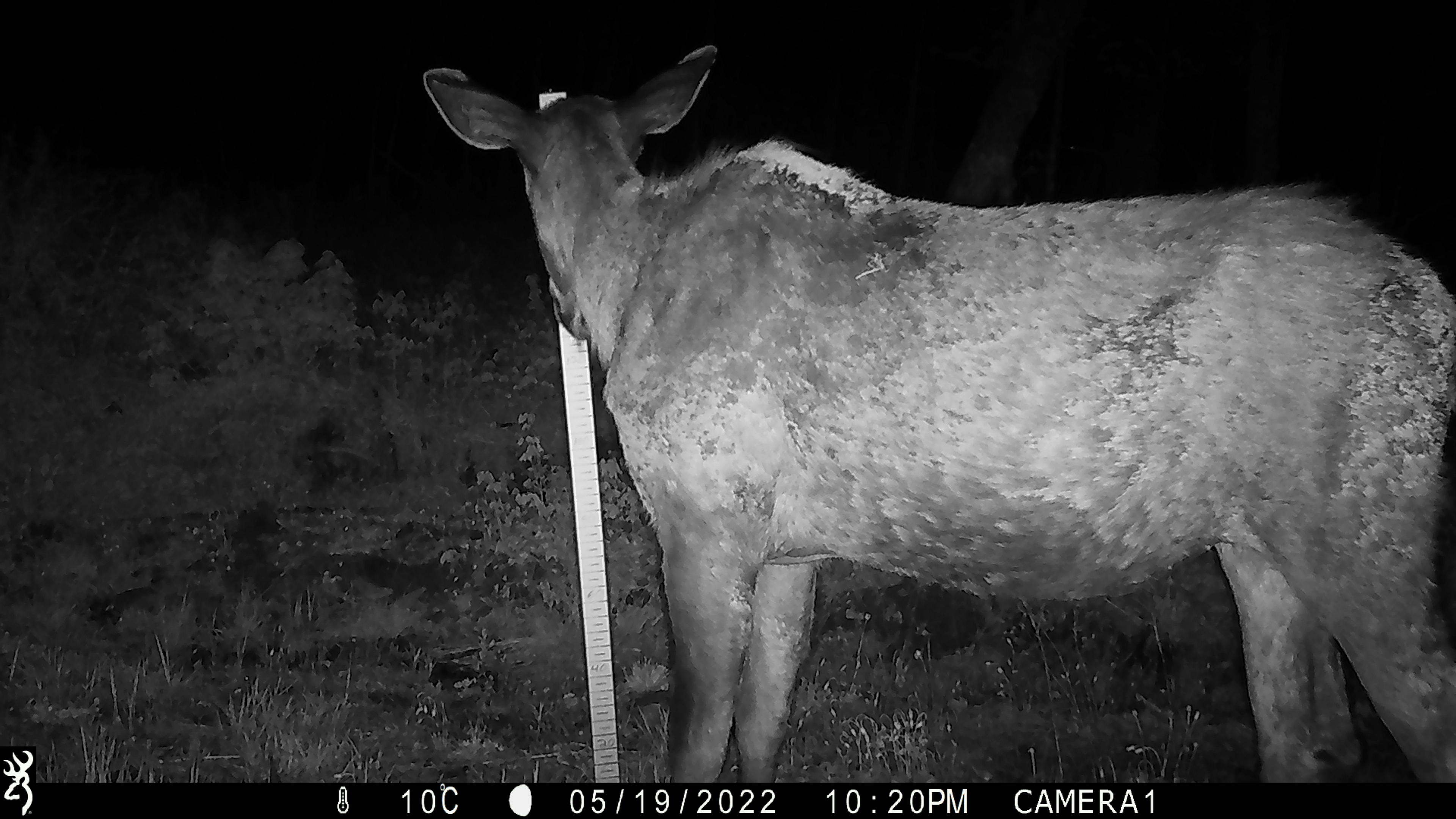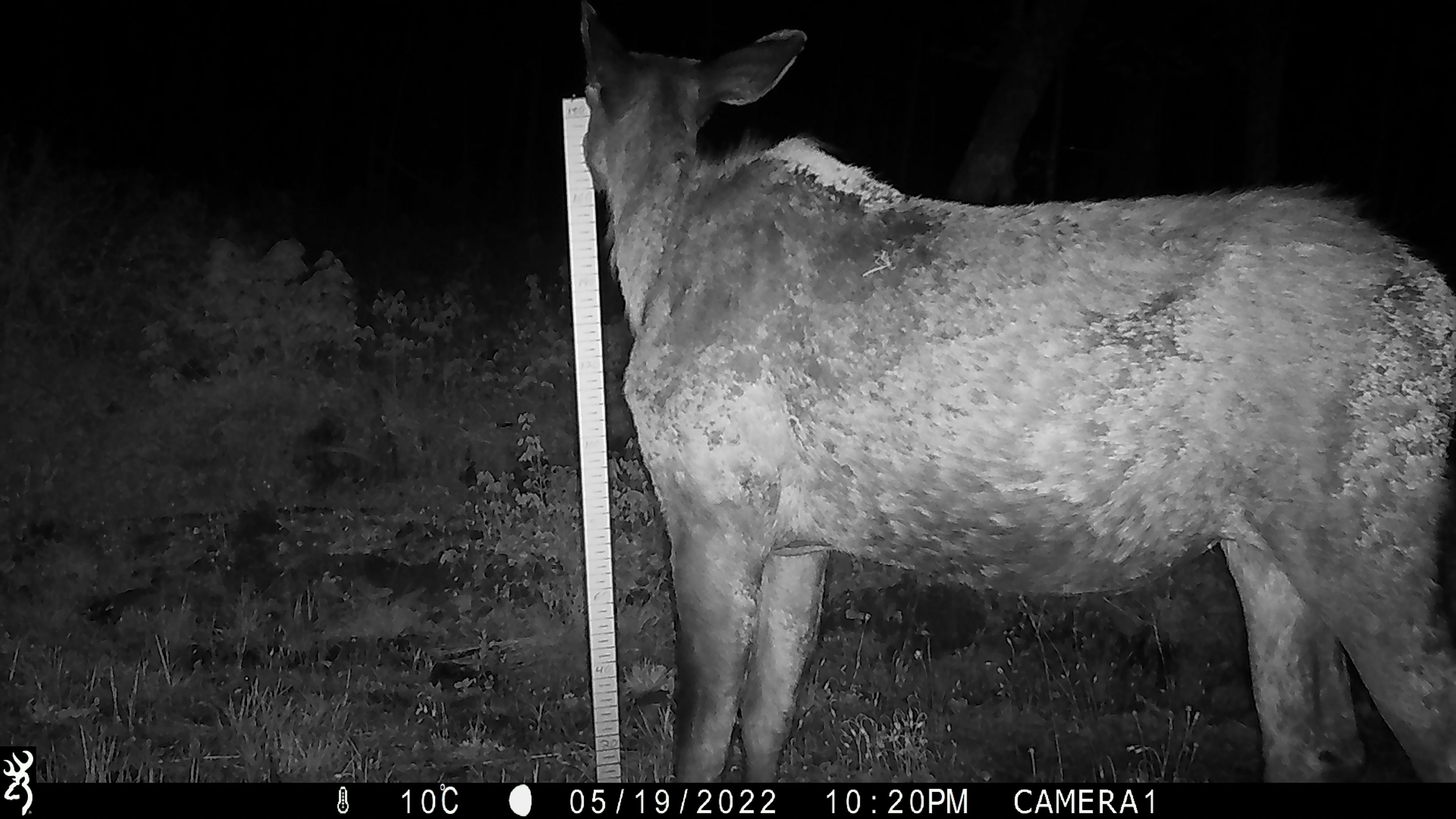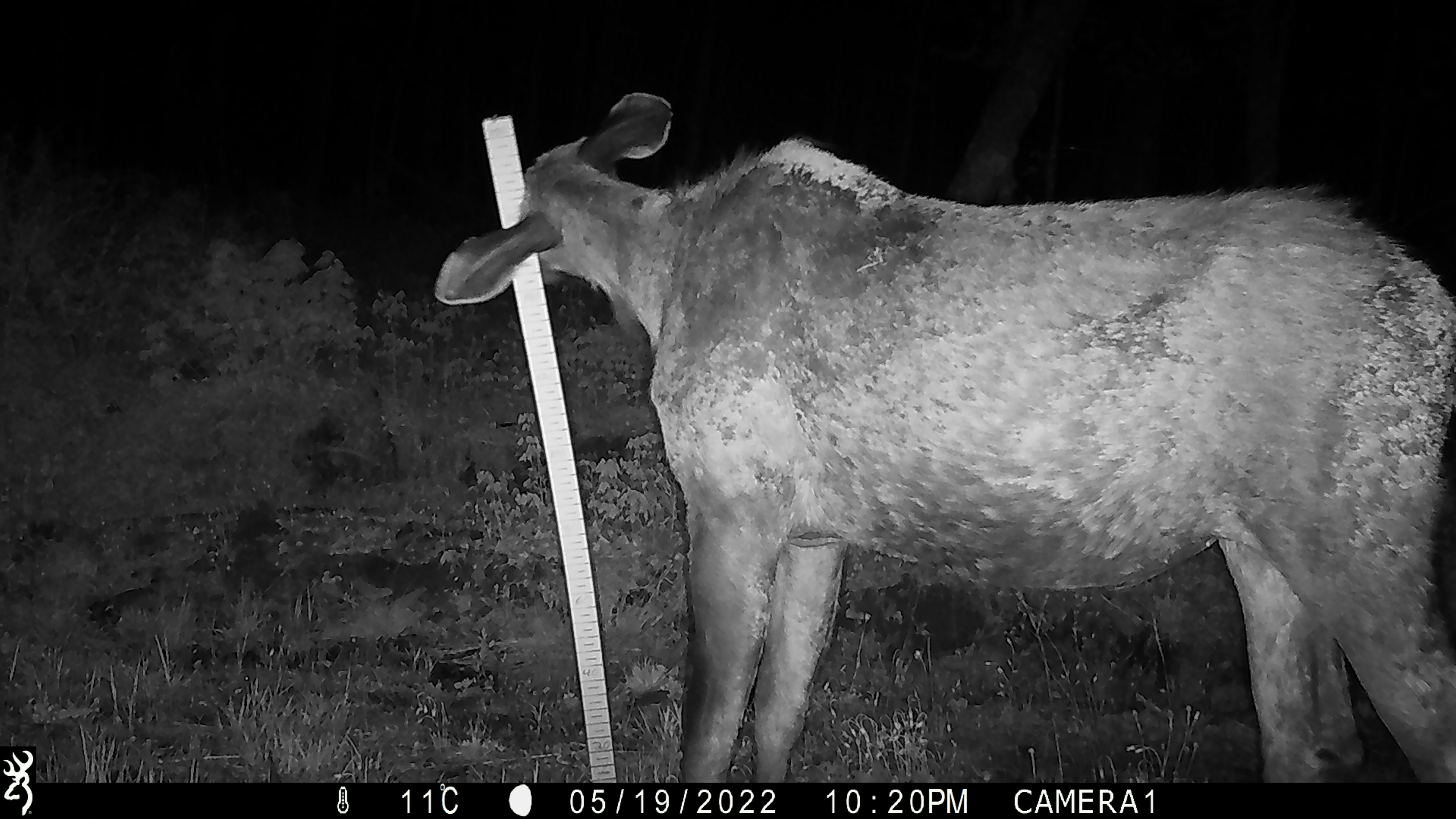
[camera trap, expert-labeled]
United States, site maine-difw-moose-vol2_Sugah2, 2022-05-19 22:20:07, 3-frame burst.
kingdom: Animalia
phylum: Chordata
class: Mammalia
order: Artiodactyla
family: Cervidae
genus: Alces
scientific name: Alces alces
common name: moose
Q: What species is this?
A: Moose (Alces alces).